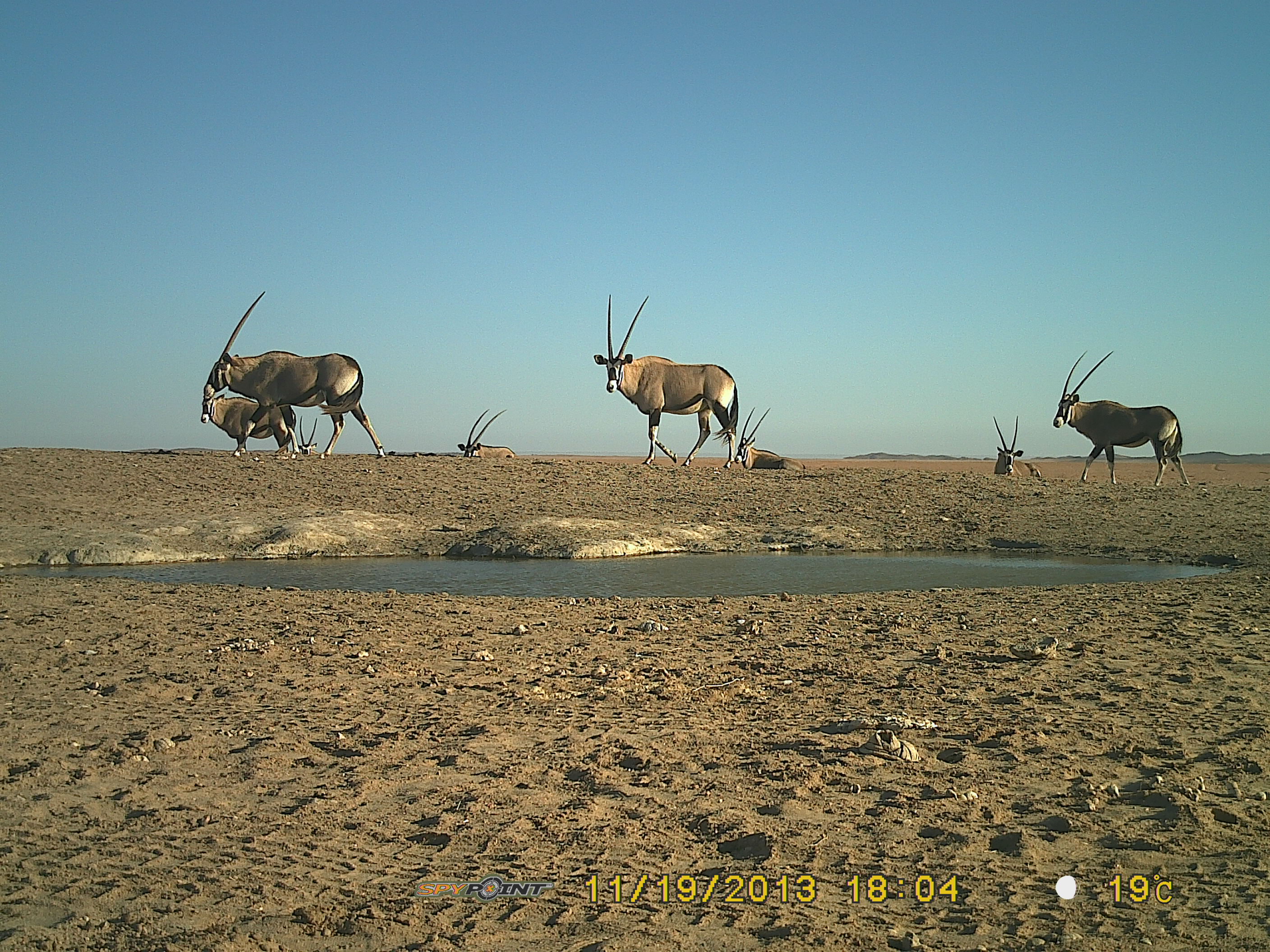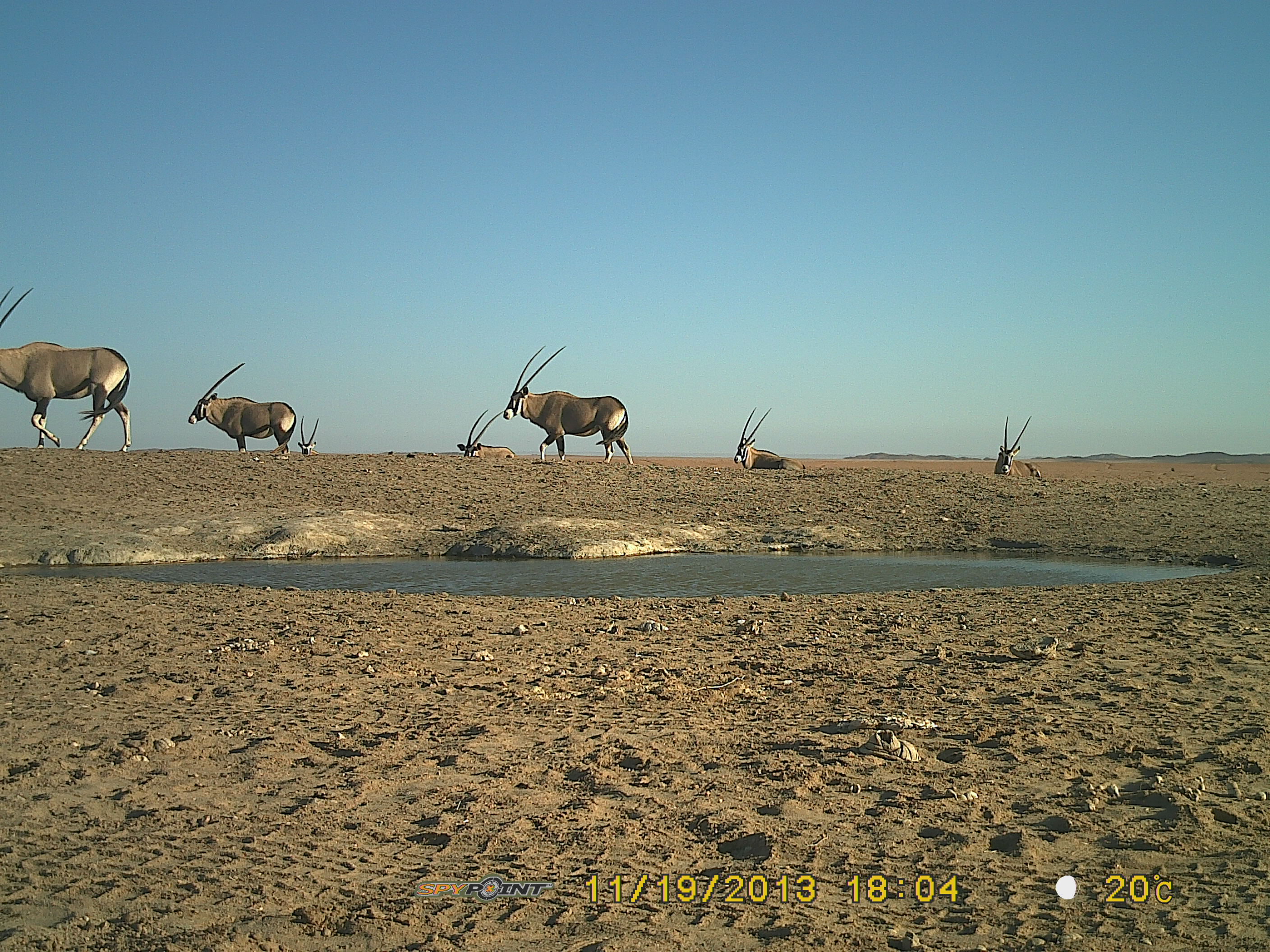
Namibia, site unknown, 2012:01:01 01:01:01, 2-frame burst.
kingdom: Animalia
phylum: Chordata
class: Mammalia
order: Artiodactyla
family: Bovidae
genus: Oryx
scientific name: Oryx gazella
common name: gemsbok